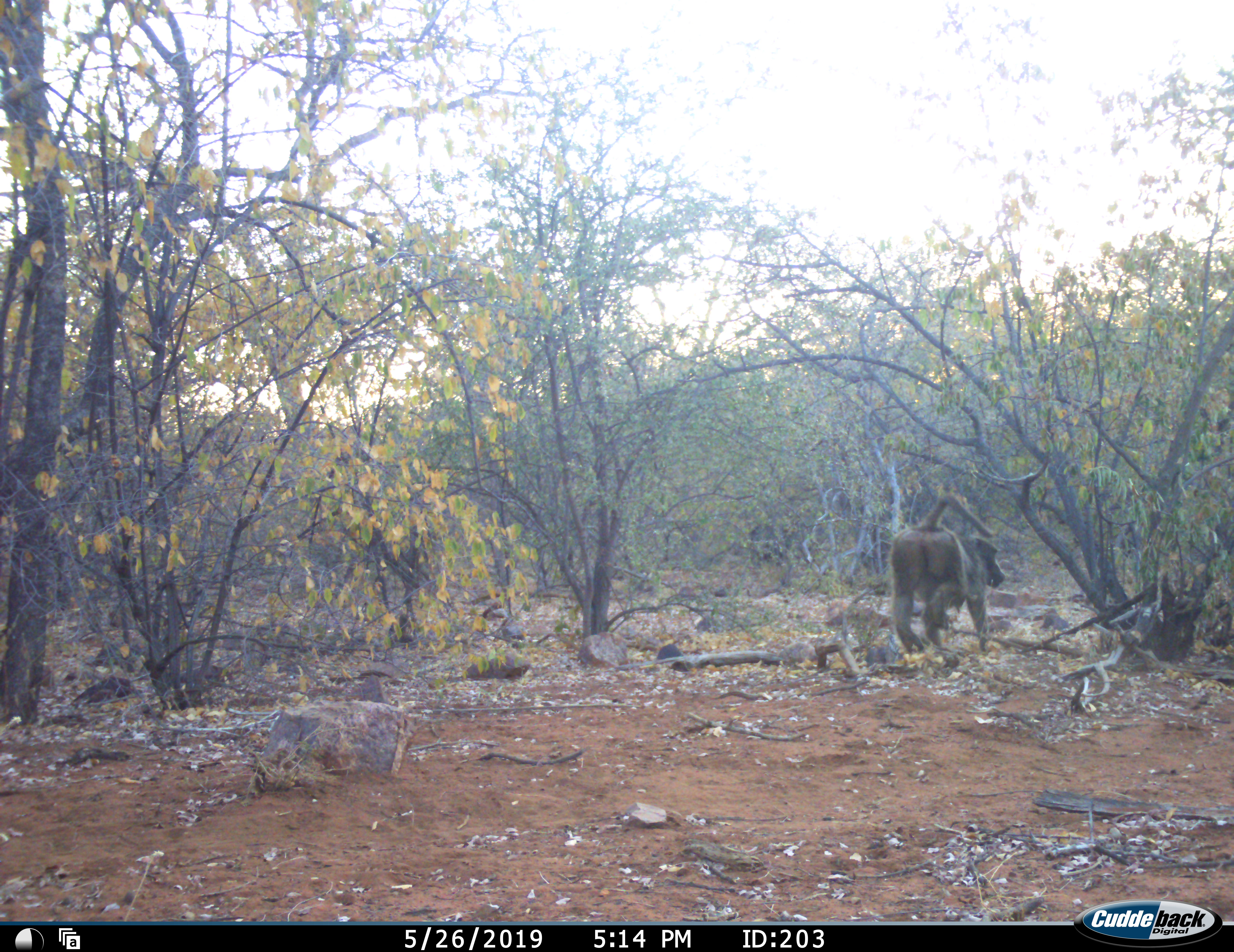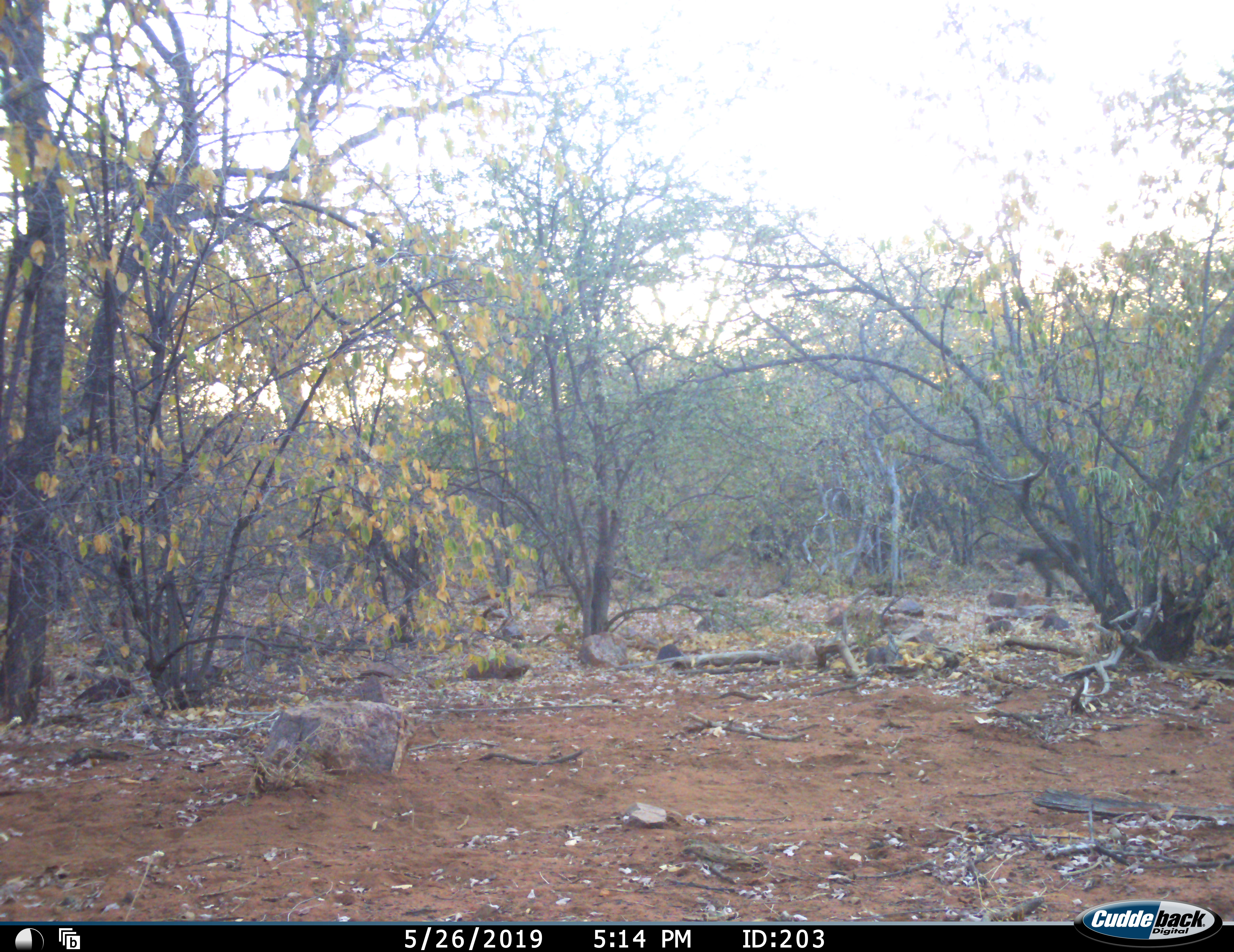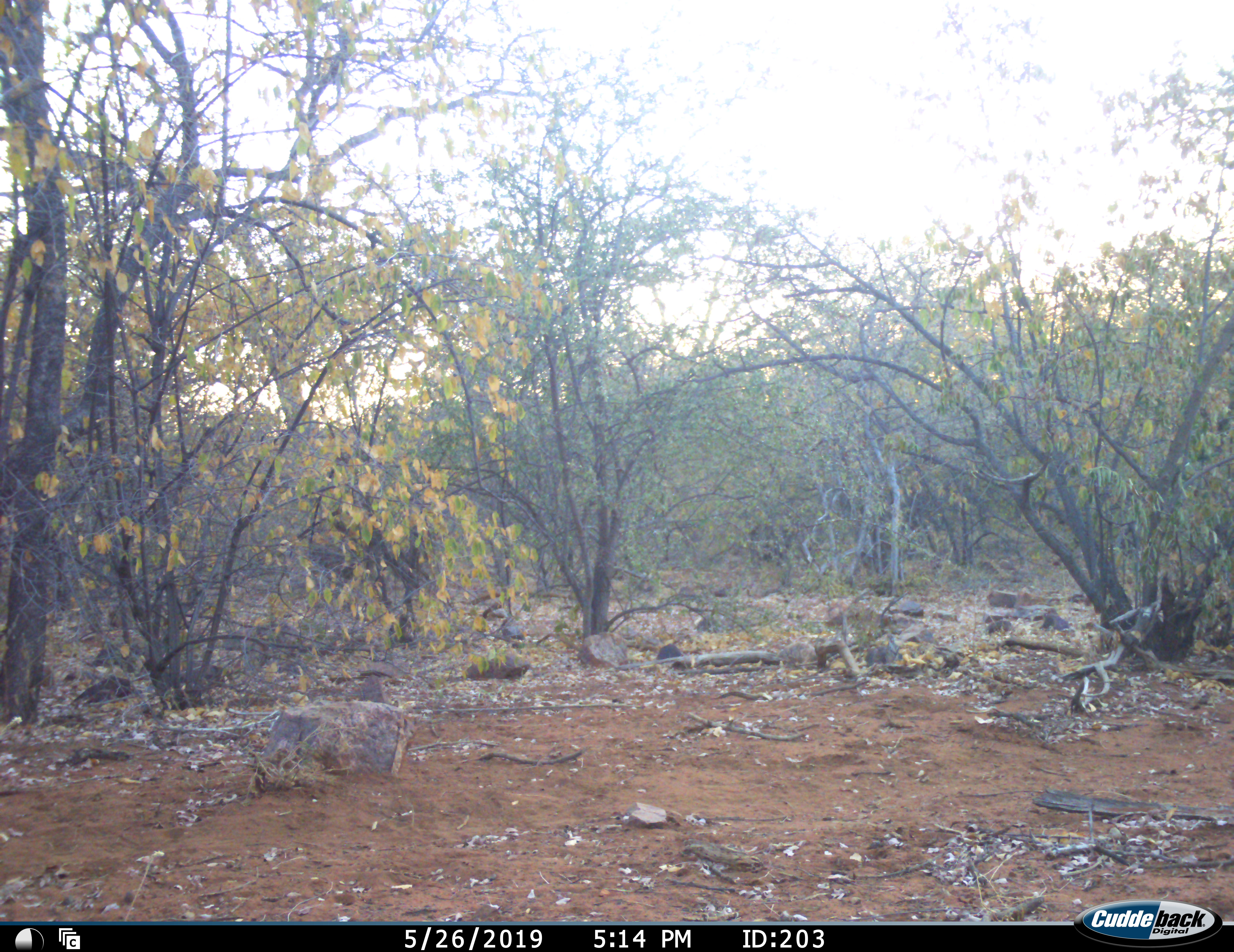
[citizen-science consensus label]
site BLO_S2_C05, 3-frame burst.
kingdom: Animalia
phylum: Chordata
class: Mammalia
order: Primates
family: Cercopithecidae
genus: Papio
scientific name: Papio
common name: baboon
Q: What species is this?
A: Baboon (Papio).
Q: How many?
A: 1.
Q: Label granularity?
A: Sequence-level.